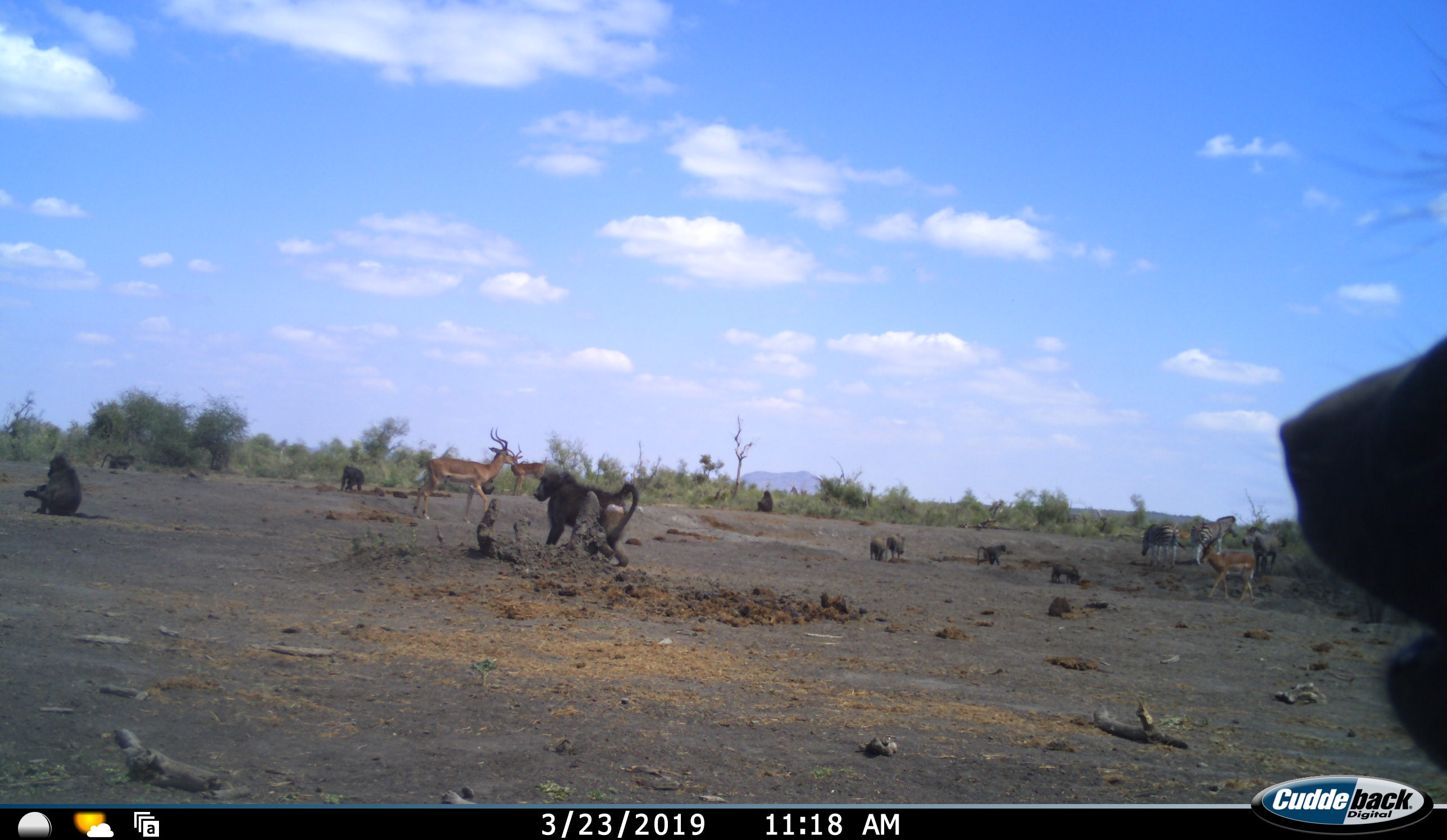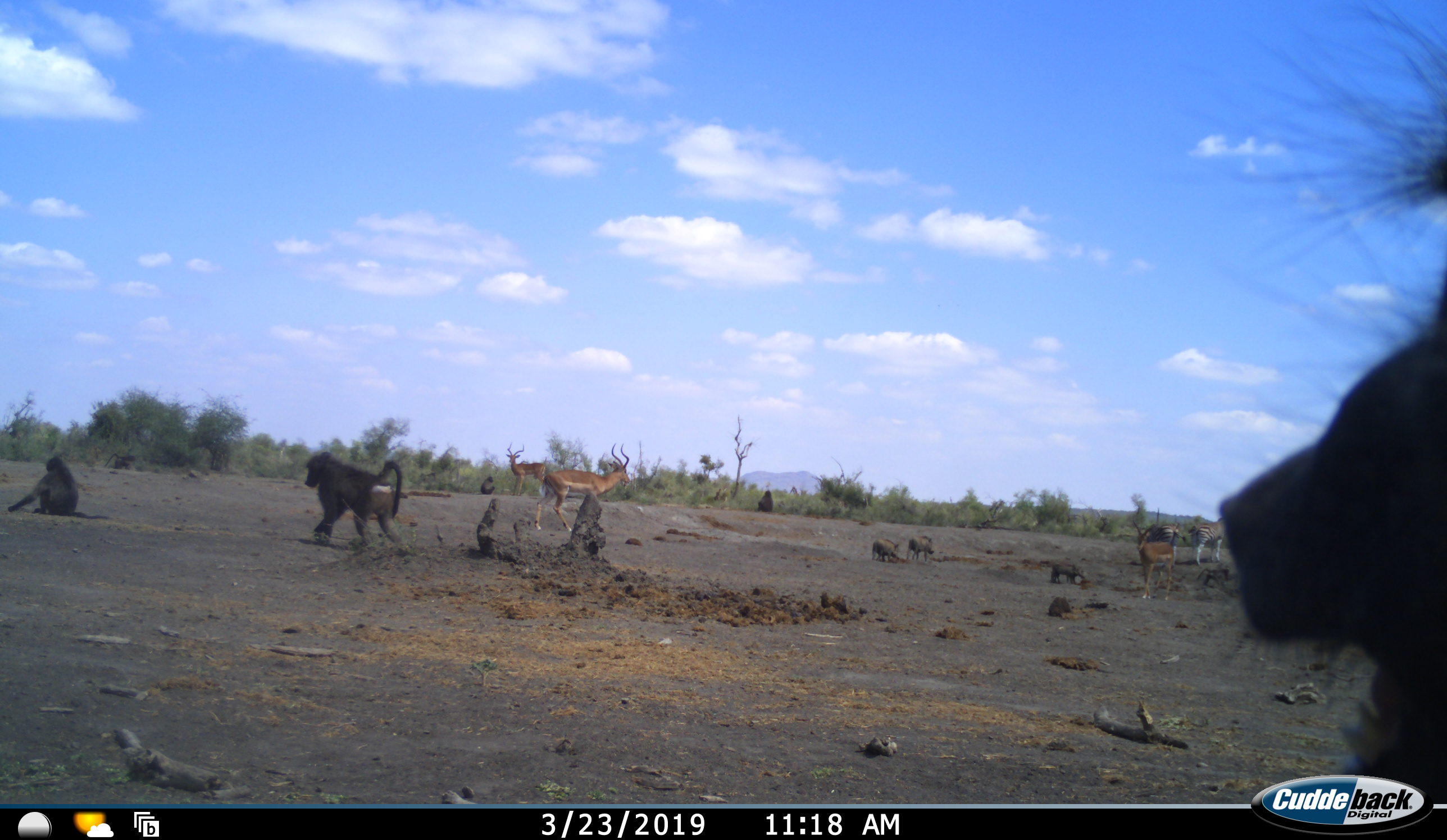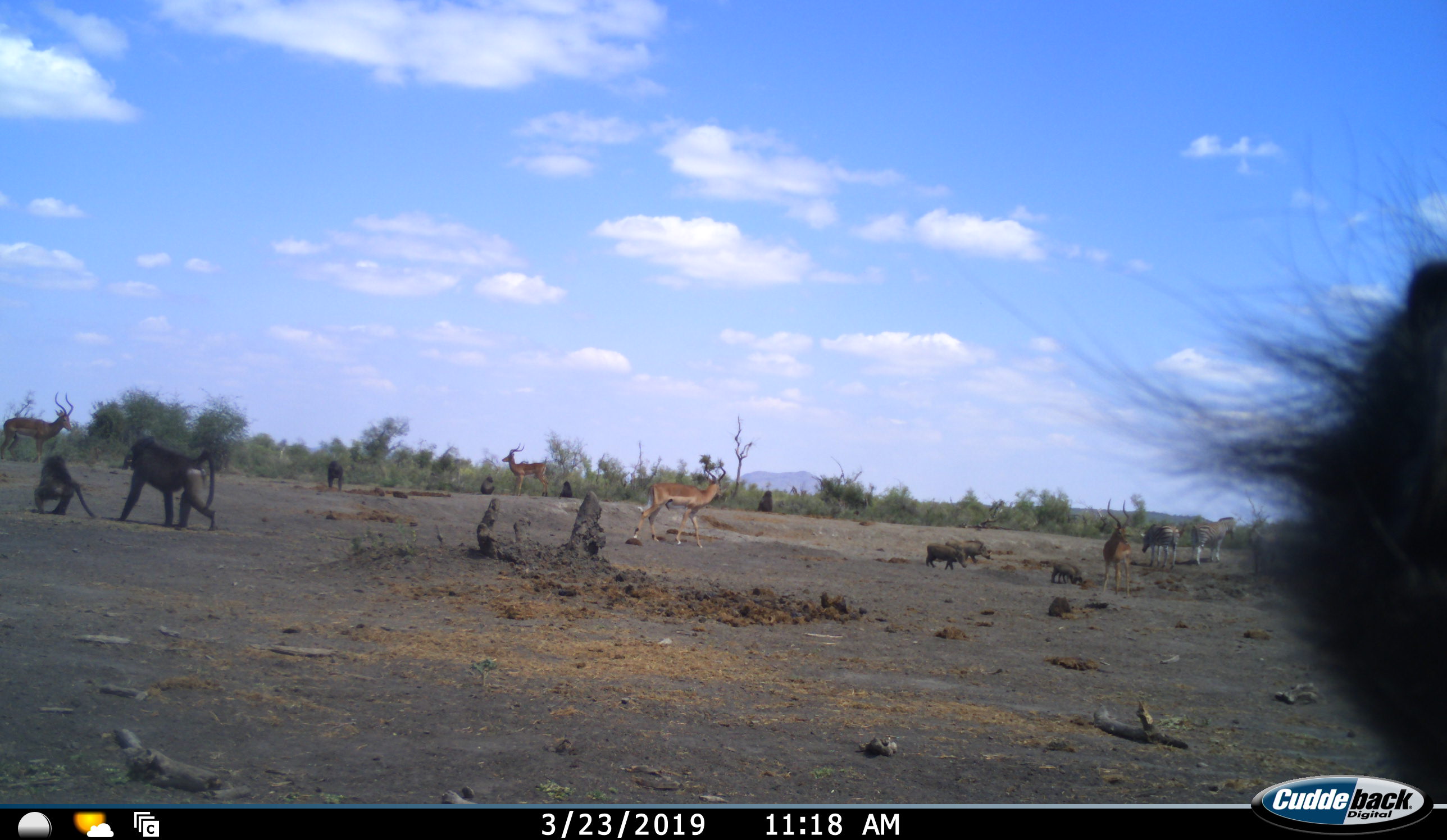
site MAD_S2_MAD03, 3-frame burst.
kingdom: Animalia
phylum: Chordata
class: Mammalia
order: Primates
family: Cercopithecidae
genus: Papio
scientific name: Papio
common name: baboon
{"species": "baboon (Papio)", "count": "7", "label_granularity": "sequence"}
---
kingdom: Animalia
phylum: Chordata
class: Mammalia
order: Artiodactyla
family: Bovidae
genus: Aepyceros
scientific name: Aepyceros melampus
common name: impala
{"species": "impala (Aepyceros melampus)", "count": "4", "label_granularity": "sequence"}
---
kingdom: Animalia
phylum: Chordata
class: Mammalia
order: Artiodactyla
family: Suidae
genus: Phacochoerus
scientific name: Phacochoerus africanus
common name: warthog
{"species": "warthog (Phacochoerus africanus)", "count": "3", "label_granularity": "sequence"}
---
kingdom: Animalia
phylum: Chordata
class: Mammalia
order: Perissodactyla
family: Equidae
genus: Equus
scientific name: Equus quagga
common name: plains zebra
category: zebraplains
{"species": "zebraplains (plains zebra) (Equus quagga)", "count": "3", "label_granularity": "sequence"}